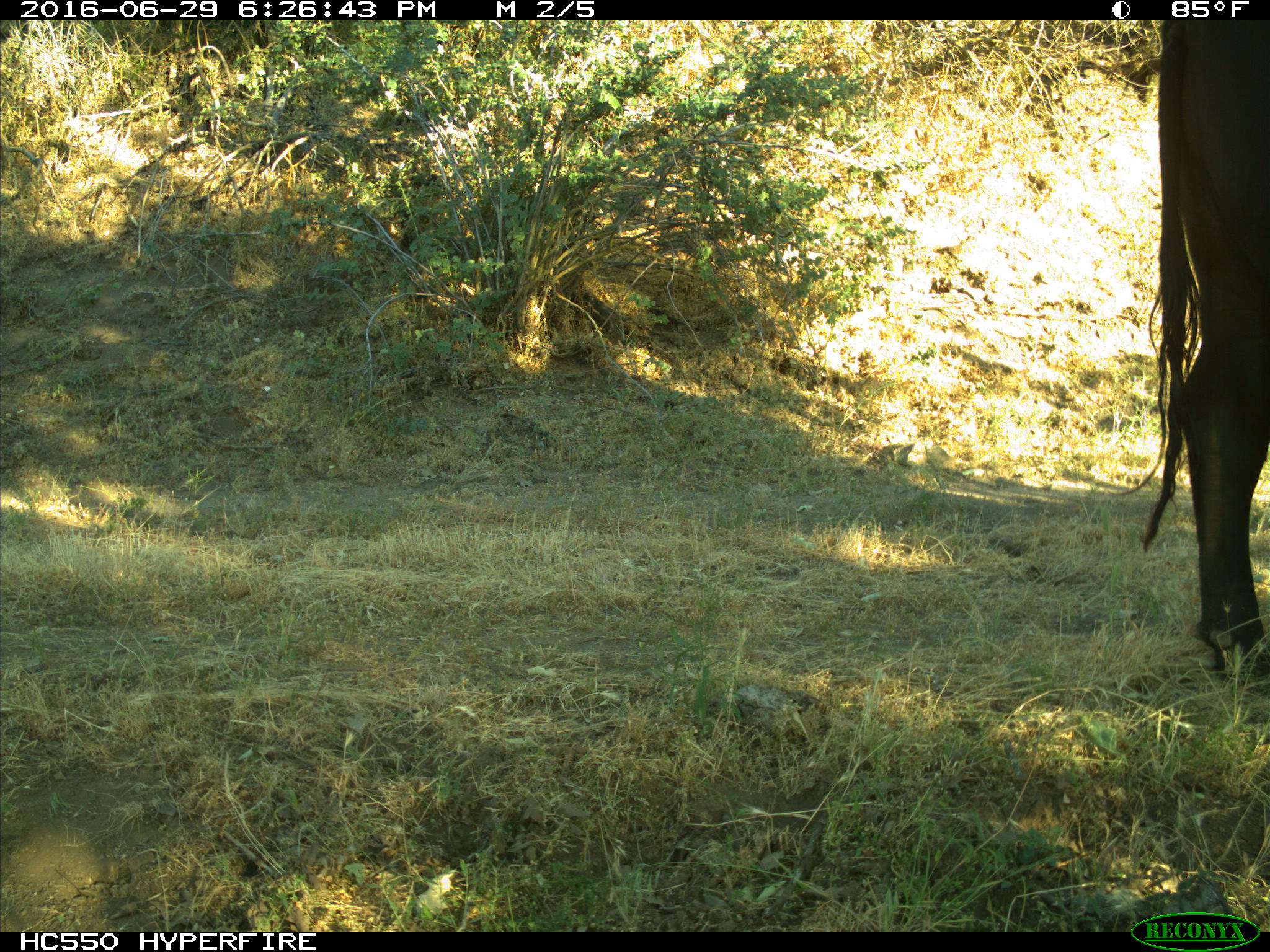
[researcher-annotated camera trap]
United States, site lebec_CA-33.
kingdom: Animalia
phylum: Chordata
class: Mammalia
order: Artiodactyla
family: Bovidae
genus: Bos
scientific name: Bos taurus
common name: domestic cow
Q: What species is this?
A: Bos taurus (domestic cow).